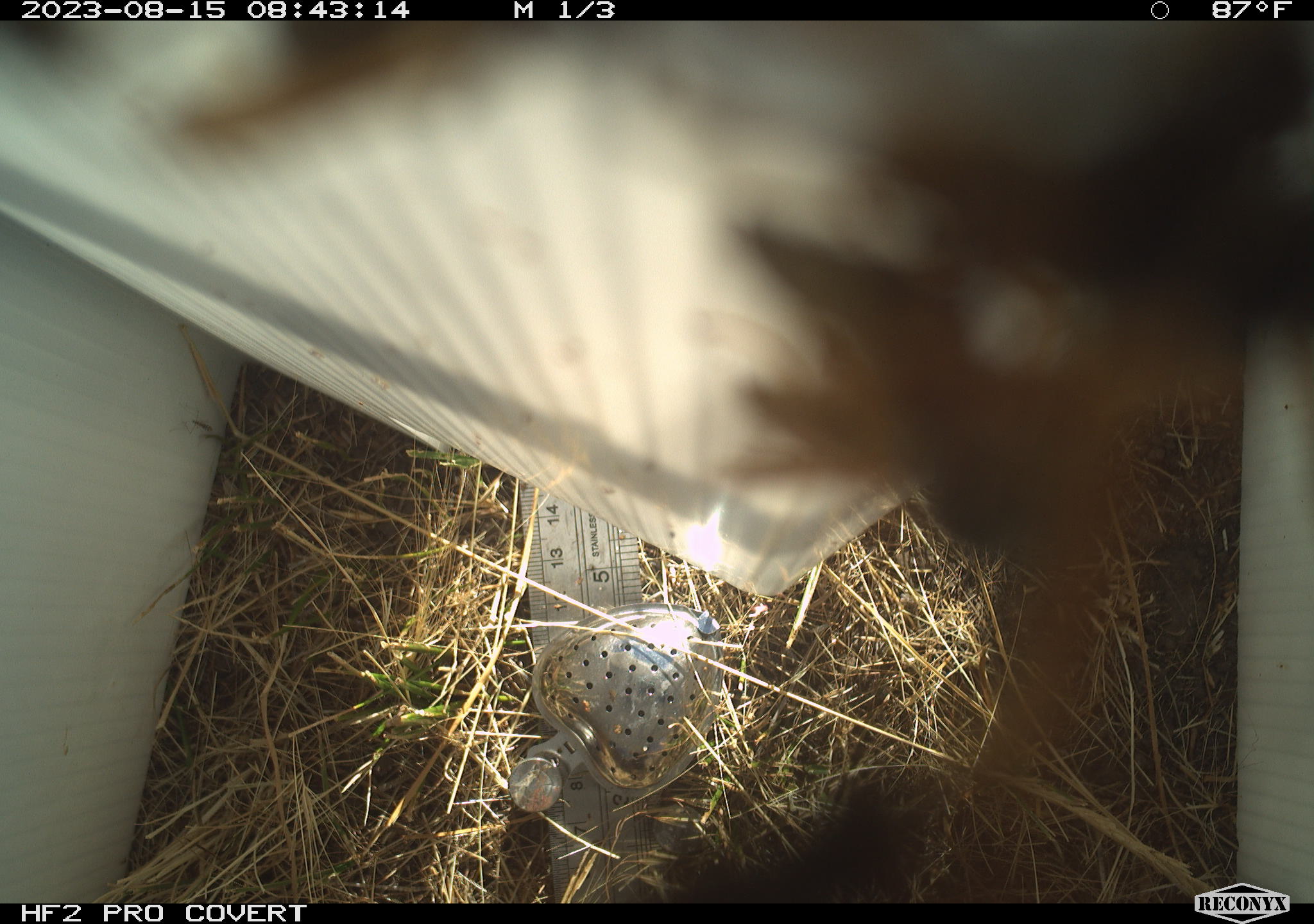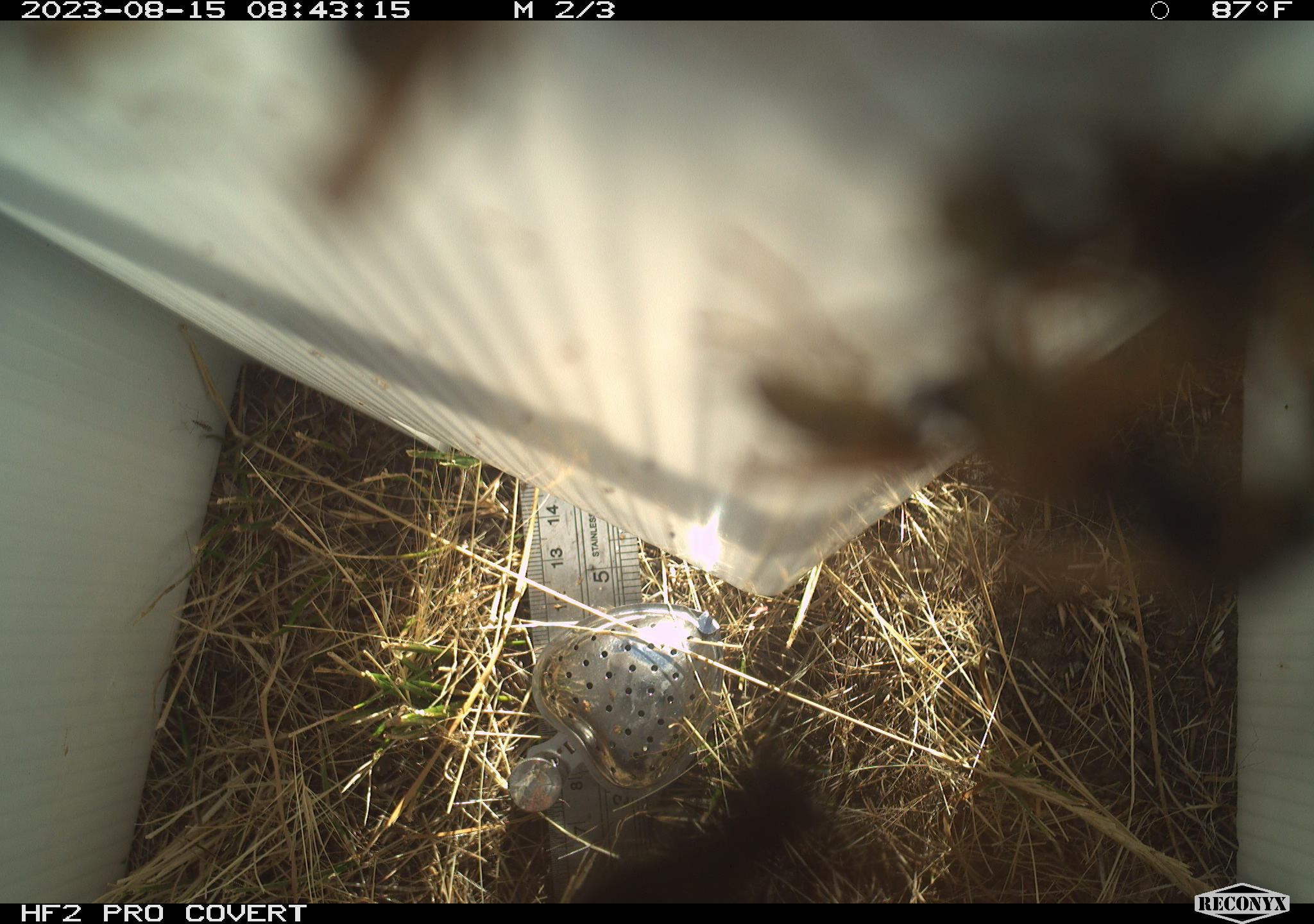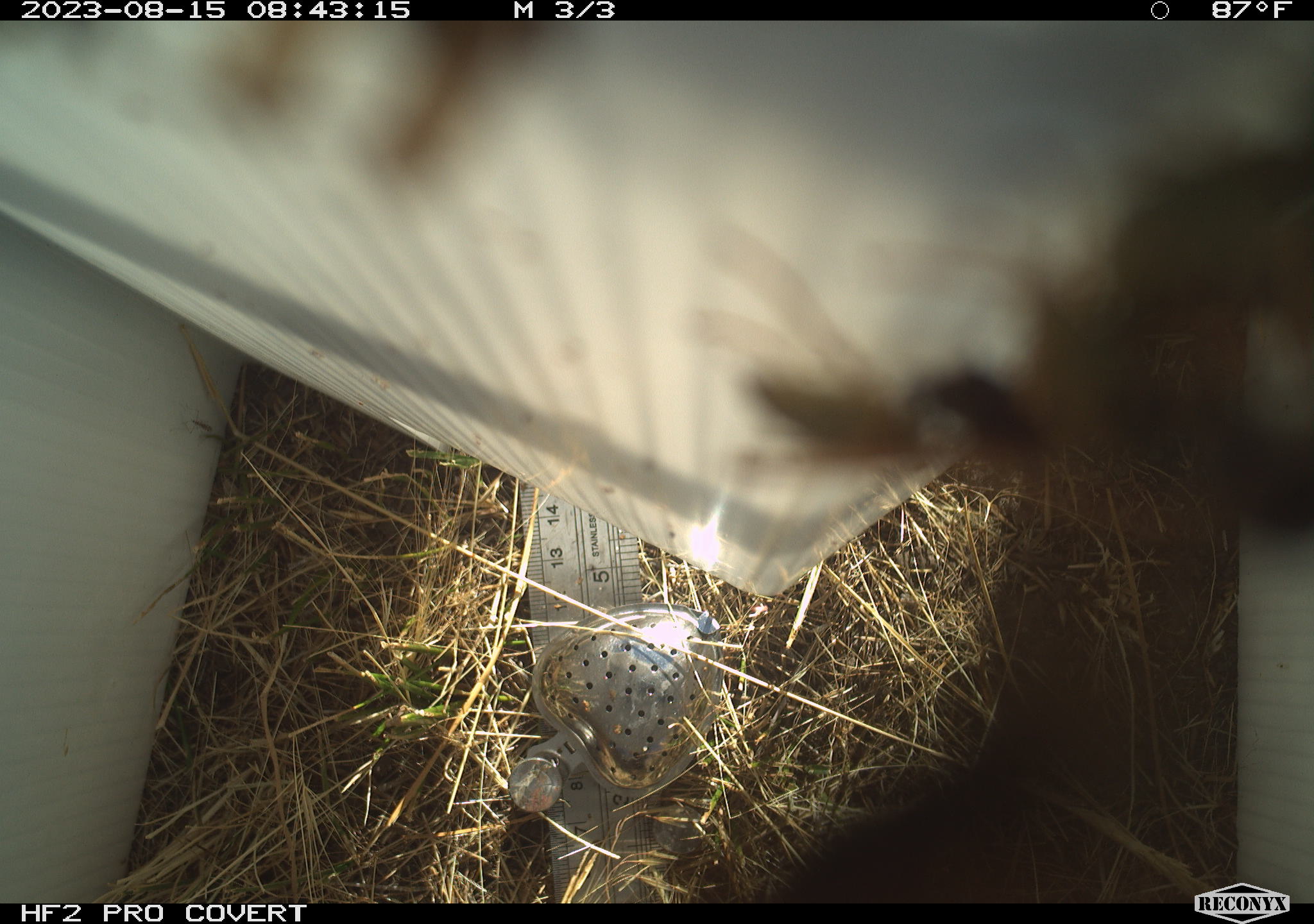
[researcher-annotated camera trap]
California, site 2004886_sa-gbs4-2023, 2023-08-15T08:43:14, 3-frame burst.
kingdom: Animalia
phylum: Arthropoda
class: Insecta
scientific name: Insecta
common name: insect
Insect (Insecta).